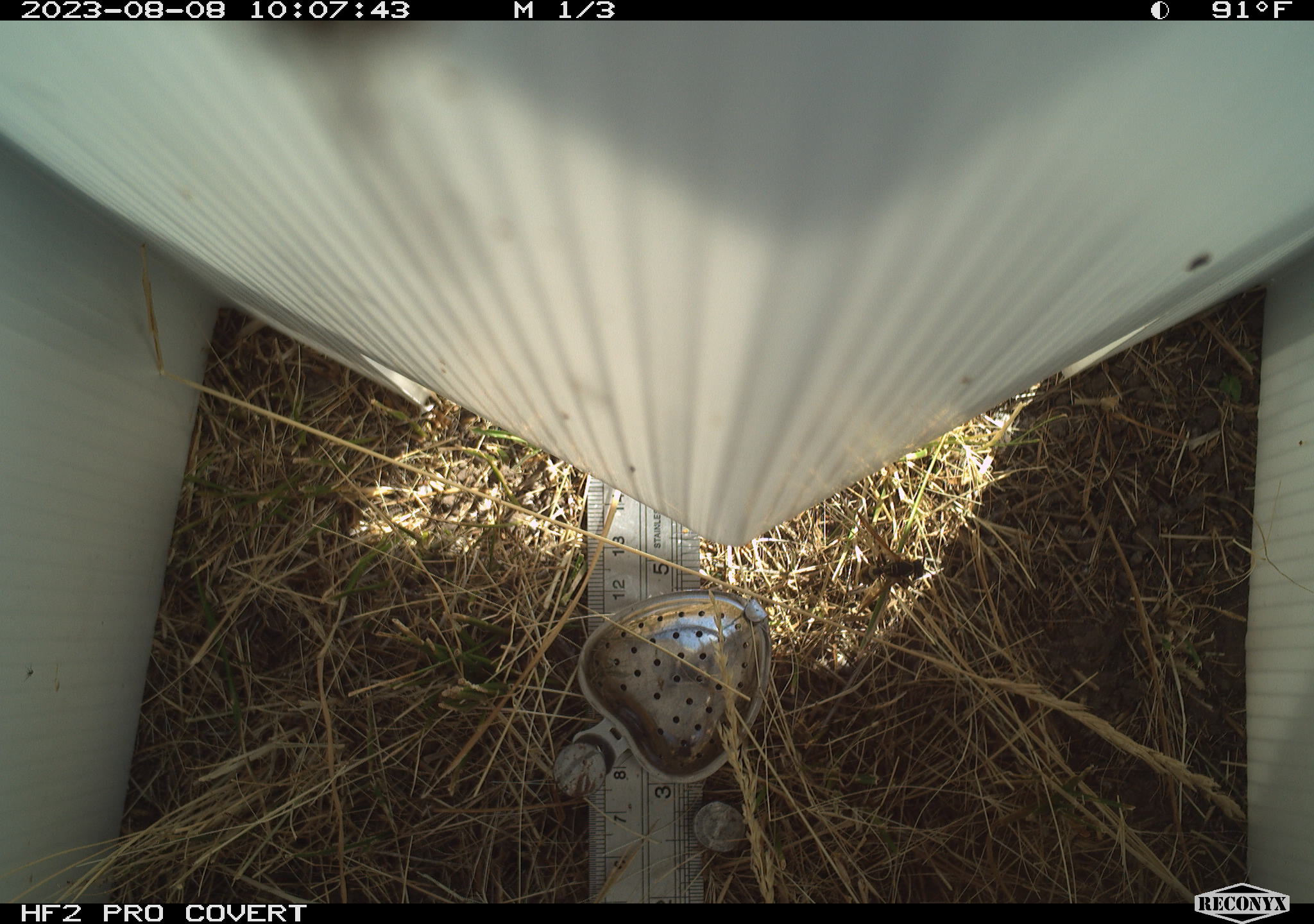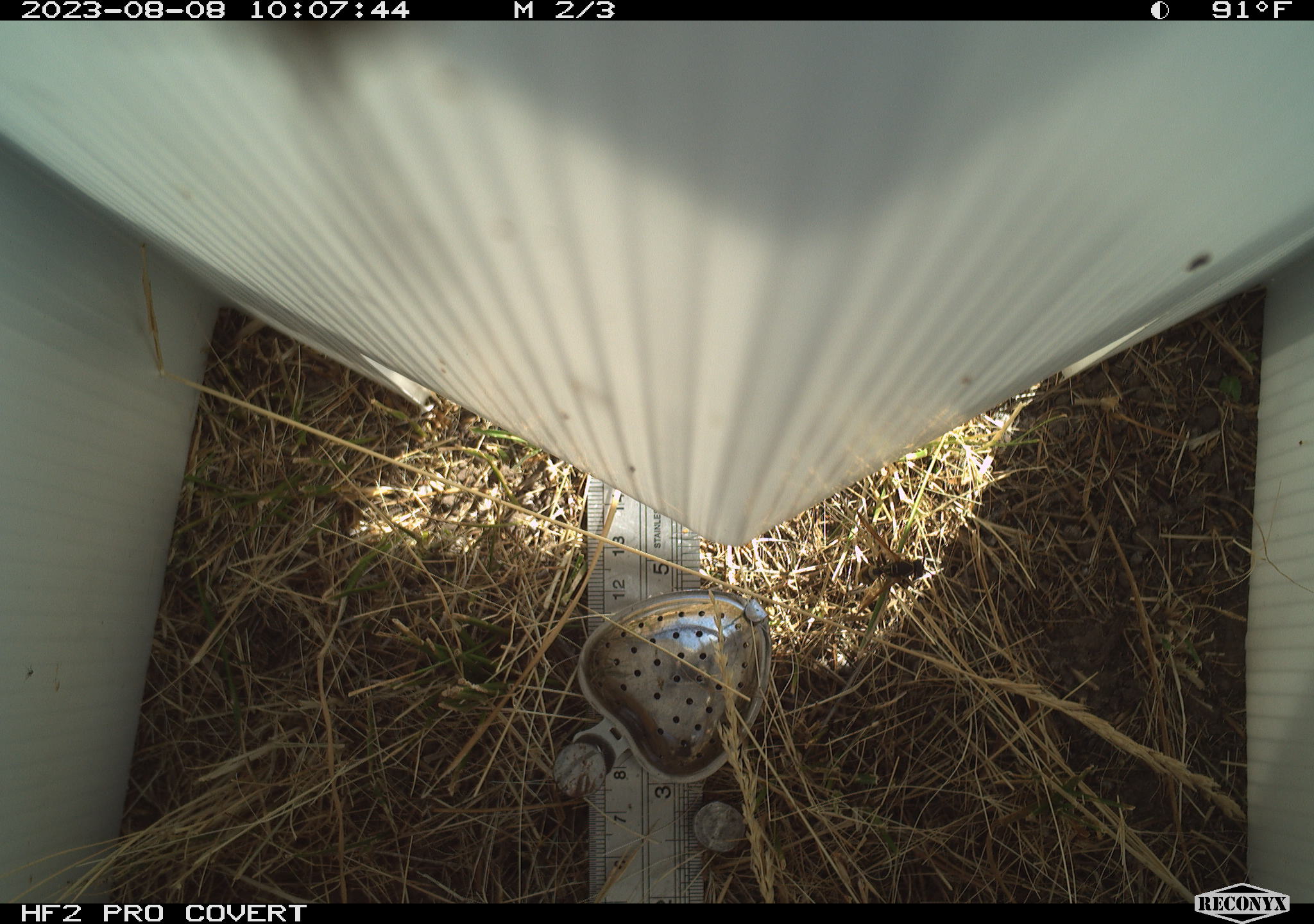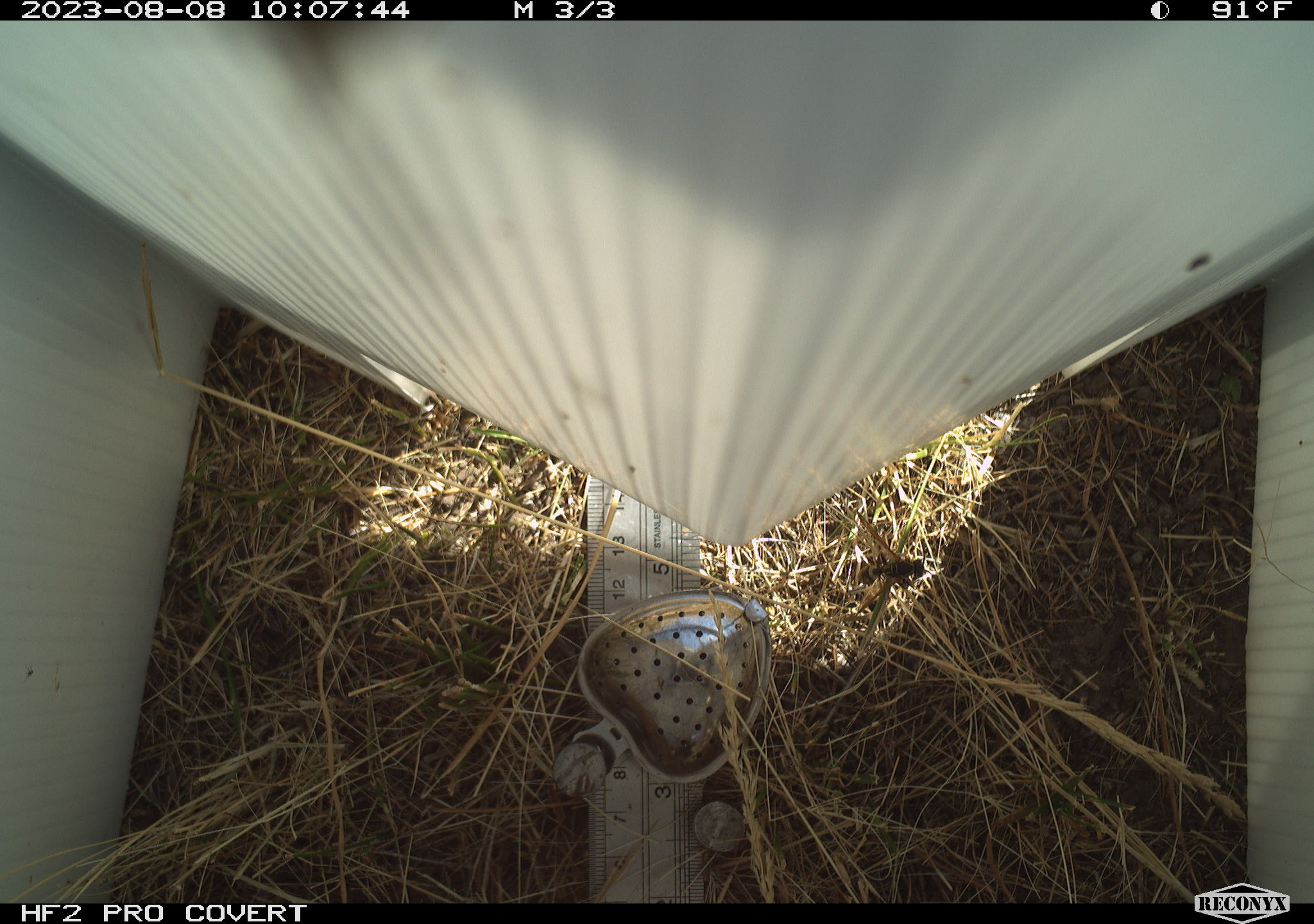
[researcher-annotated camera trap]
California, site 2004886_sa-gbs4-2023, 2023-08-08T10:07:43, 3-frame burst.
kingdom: Animalia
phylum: Arthropoda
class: Insecta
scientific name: Insecta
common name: insect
Insect (Insecta).